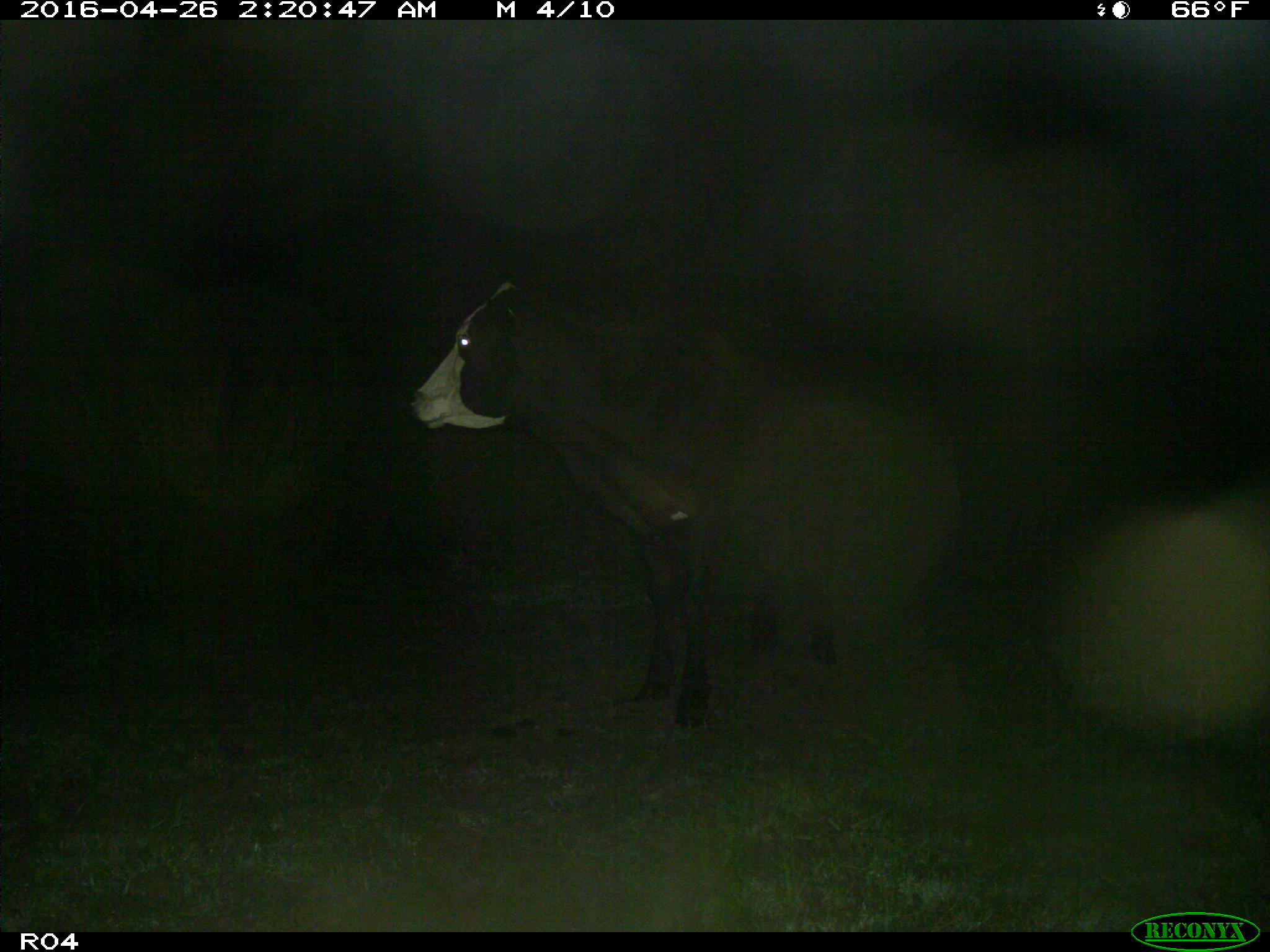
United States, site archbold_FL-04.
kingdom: Animalia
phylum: Chordata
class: Mammalia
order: Artiodactyla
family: Bovidae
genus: Bos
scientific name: Bos taurus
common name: domestic cow